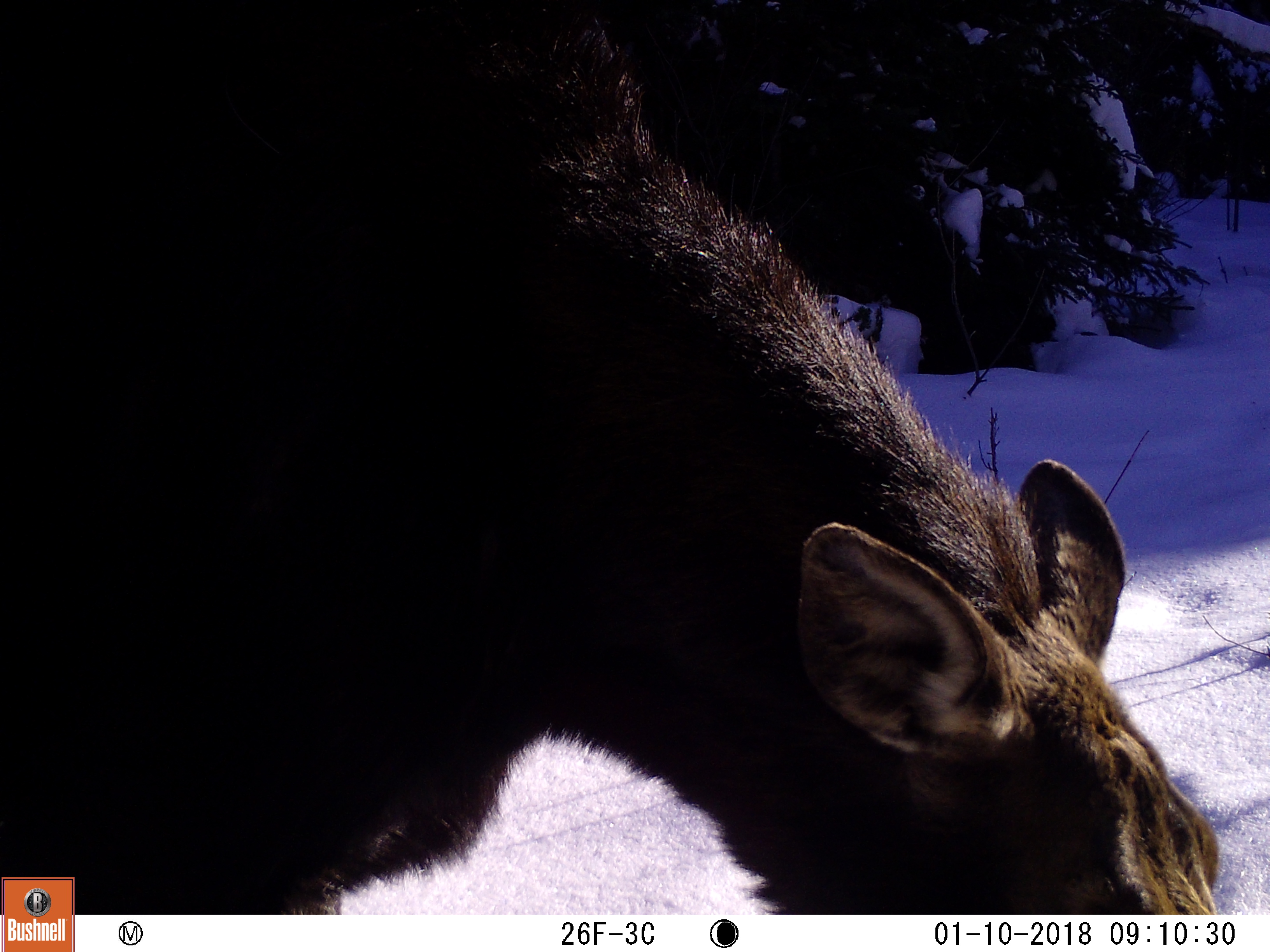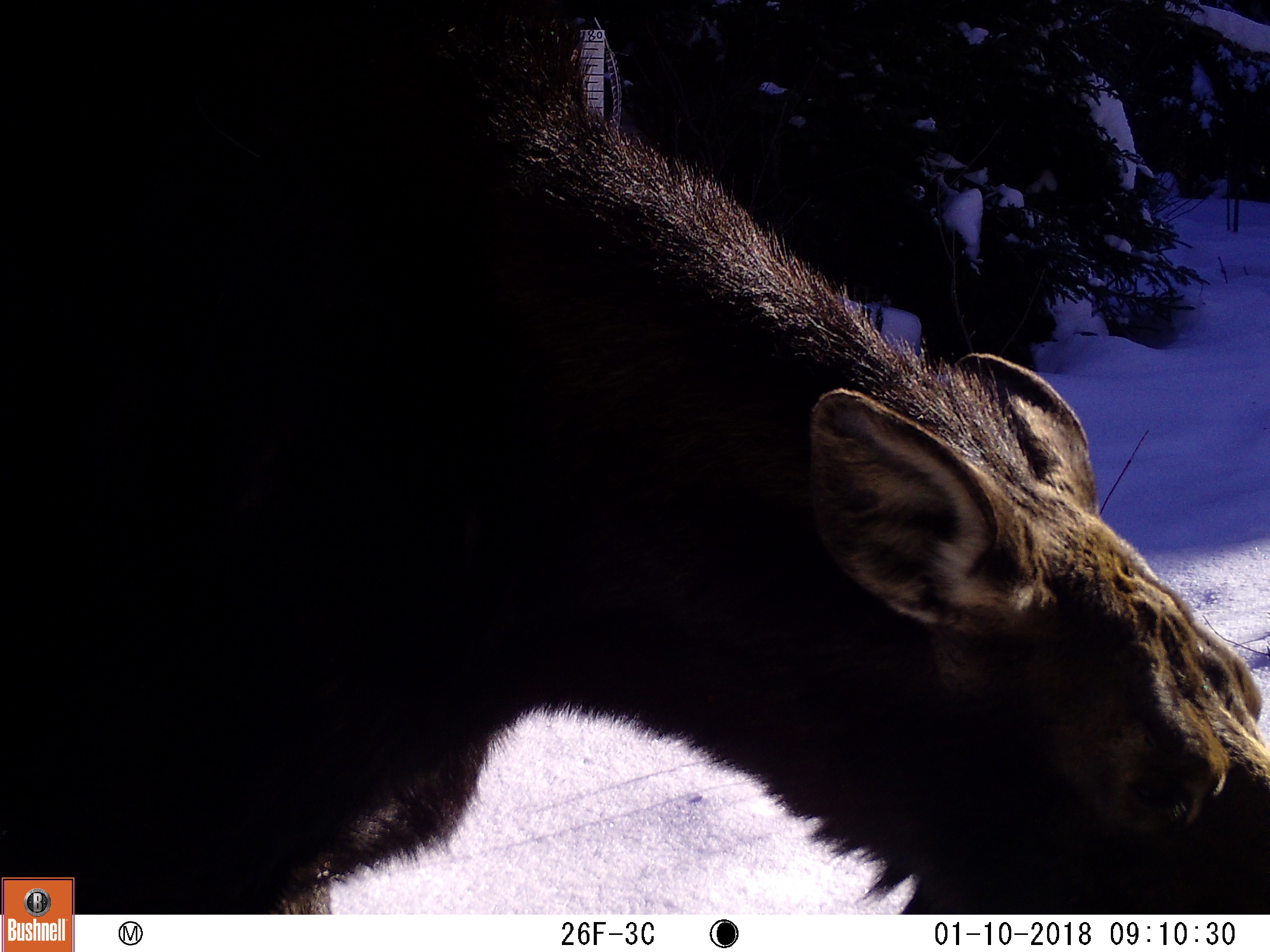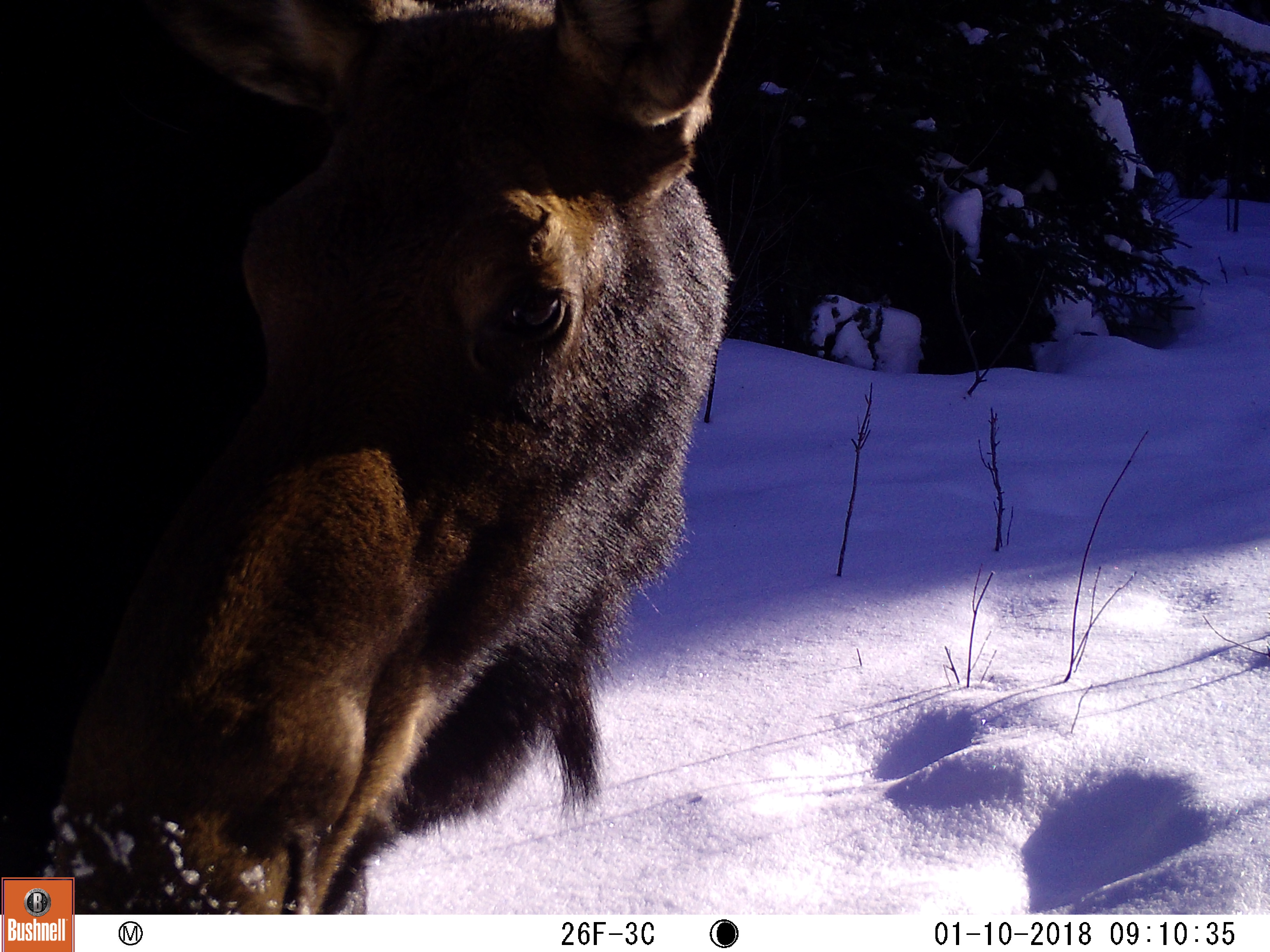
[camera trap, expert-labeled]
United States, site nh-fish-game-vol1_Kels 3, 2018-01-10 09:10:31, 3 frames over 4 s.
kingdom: Animalia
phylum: Chordata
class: Mammalia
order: Artiodactyla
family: Cervidae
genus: Alces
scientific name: Alces alces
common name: moose